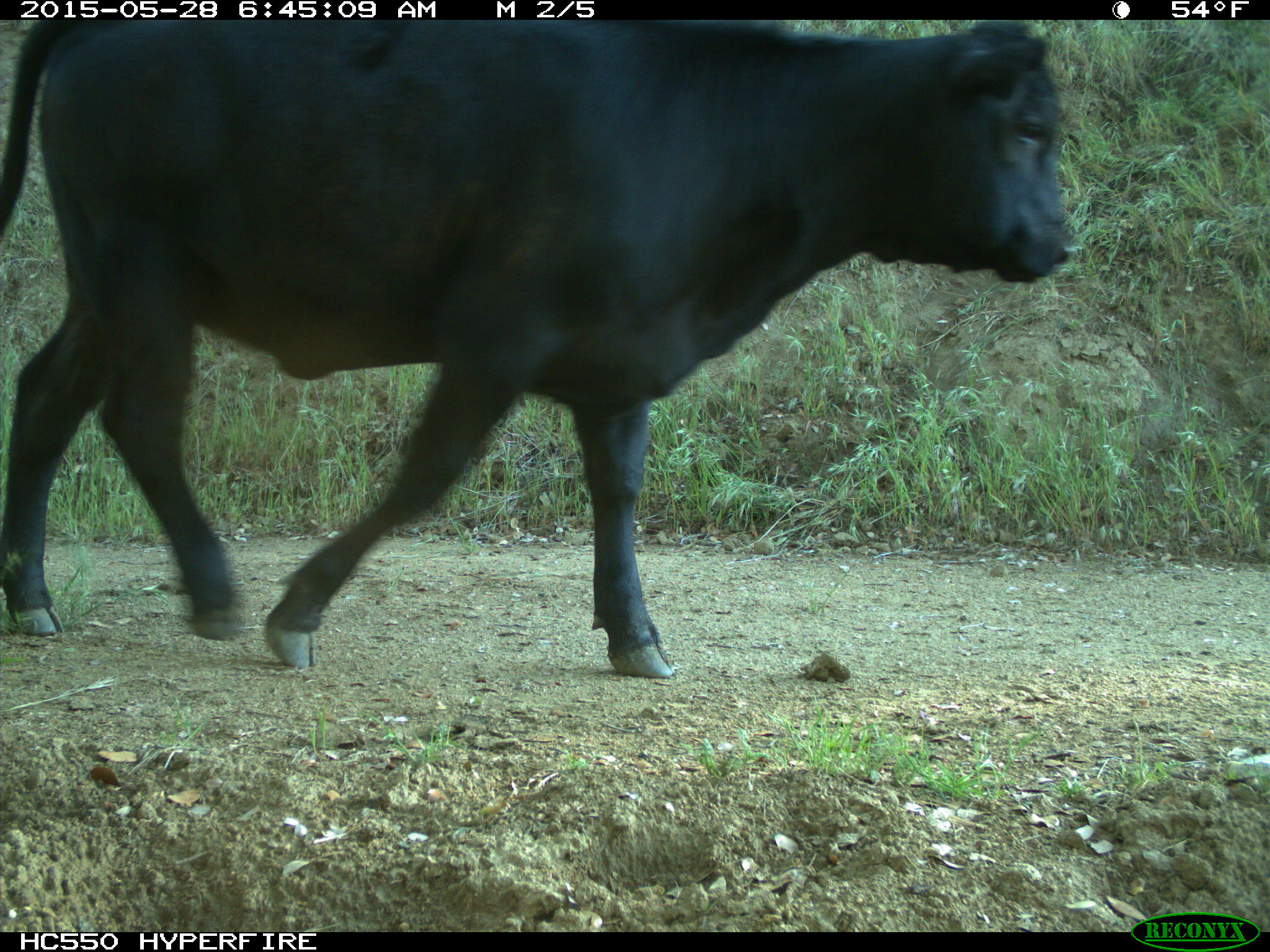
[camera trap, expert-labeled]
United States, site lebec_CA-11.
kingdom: Animalia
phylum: Chordata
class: Mammalia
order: Artiodactyla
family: Bovidae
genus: Bos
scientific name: Bos taurus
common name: domestic cow